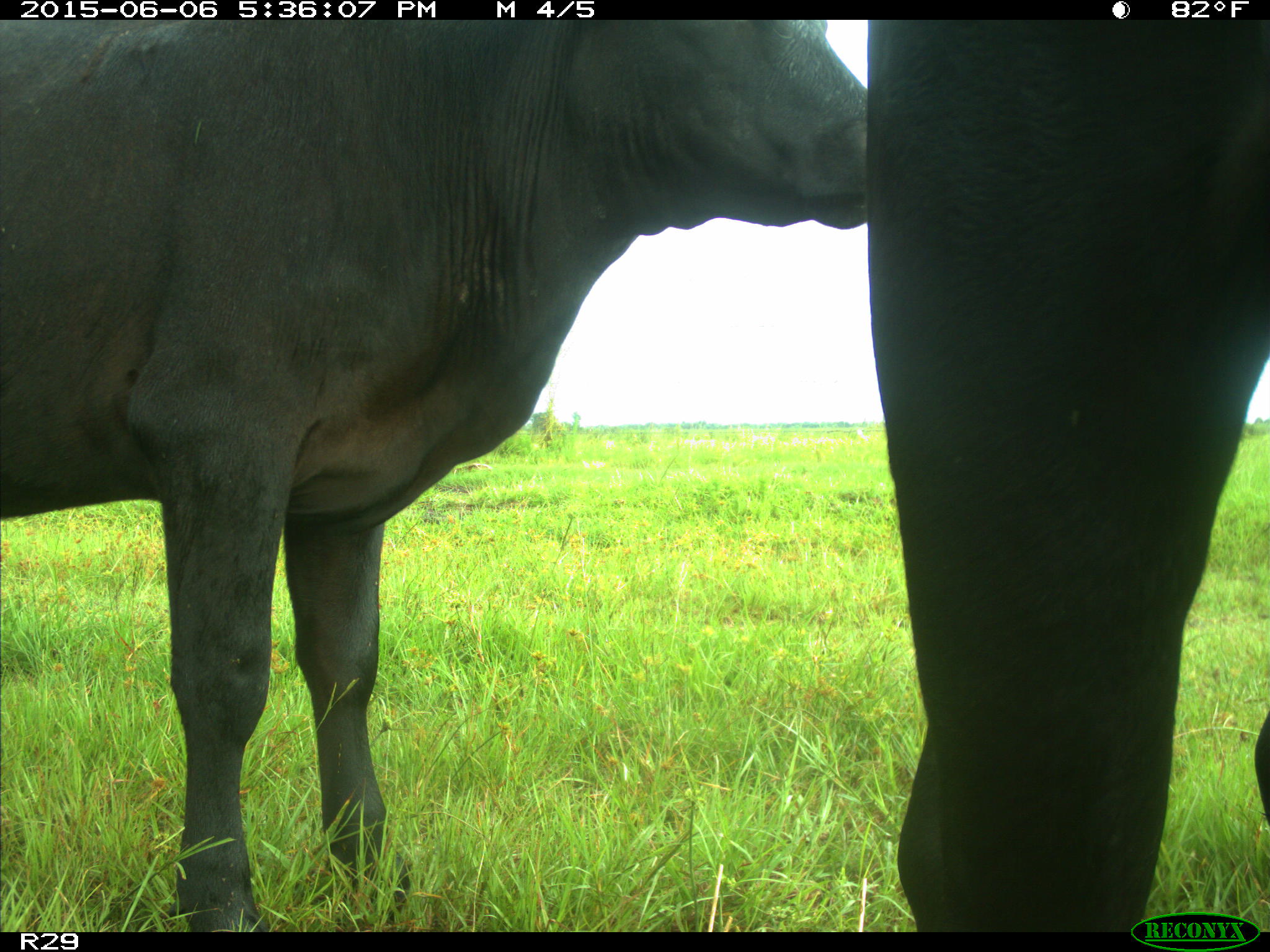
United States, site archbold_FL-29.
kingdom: Animalia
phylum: Chordata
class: Mammalia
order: Artiodactyla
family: Bovidae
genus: Bos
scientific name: Bos taurus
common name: domestic cow